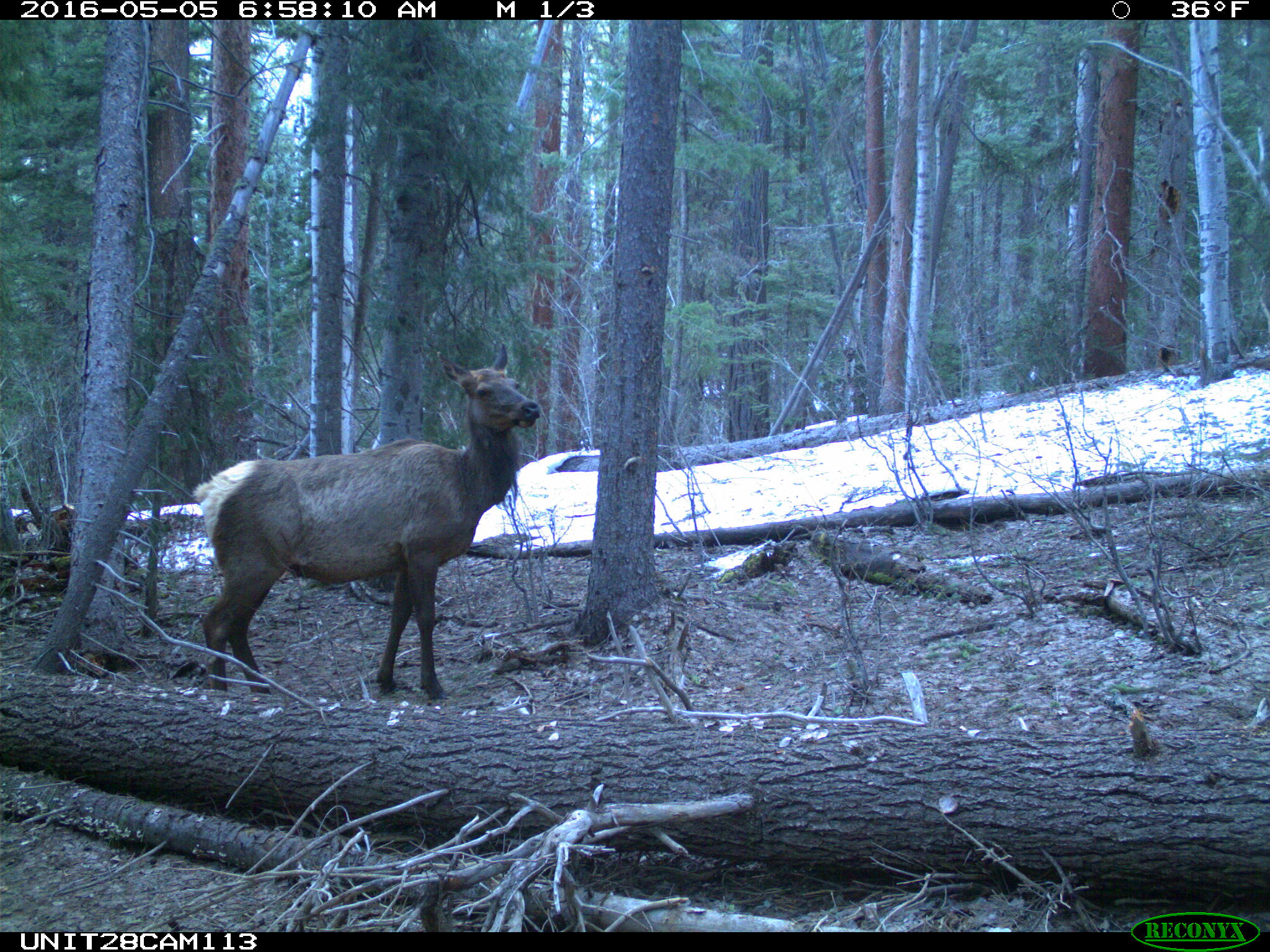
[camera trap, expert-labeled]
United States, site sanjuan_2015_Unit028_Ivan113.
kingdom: Animalia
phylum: Chordata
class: Mammalia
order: Artiodactyla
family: Cervidae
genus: Cervus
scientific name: Cervus elaphus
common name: red deer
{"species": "Cervus elaphus (red deer)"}